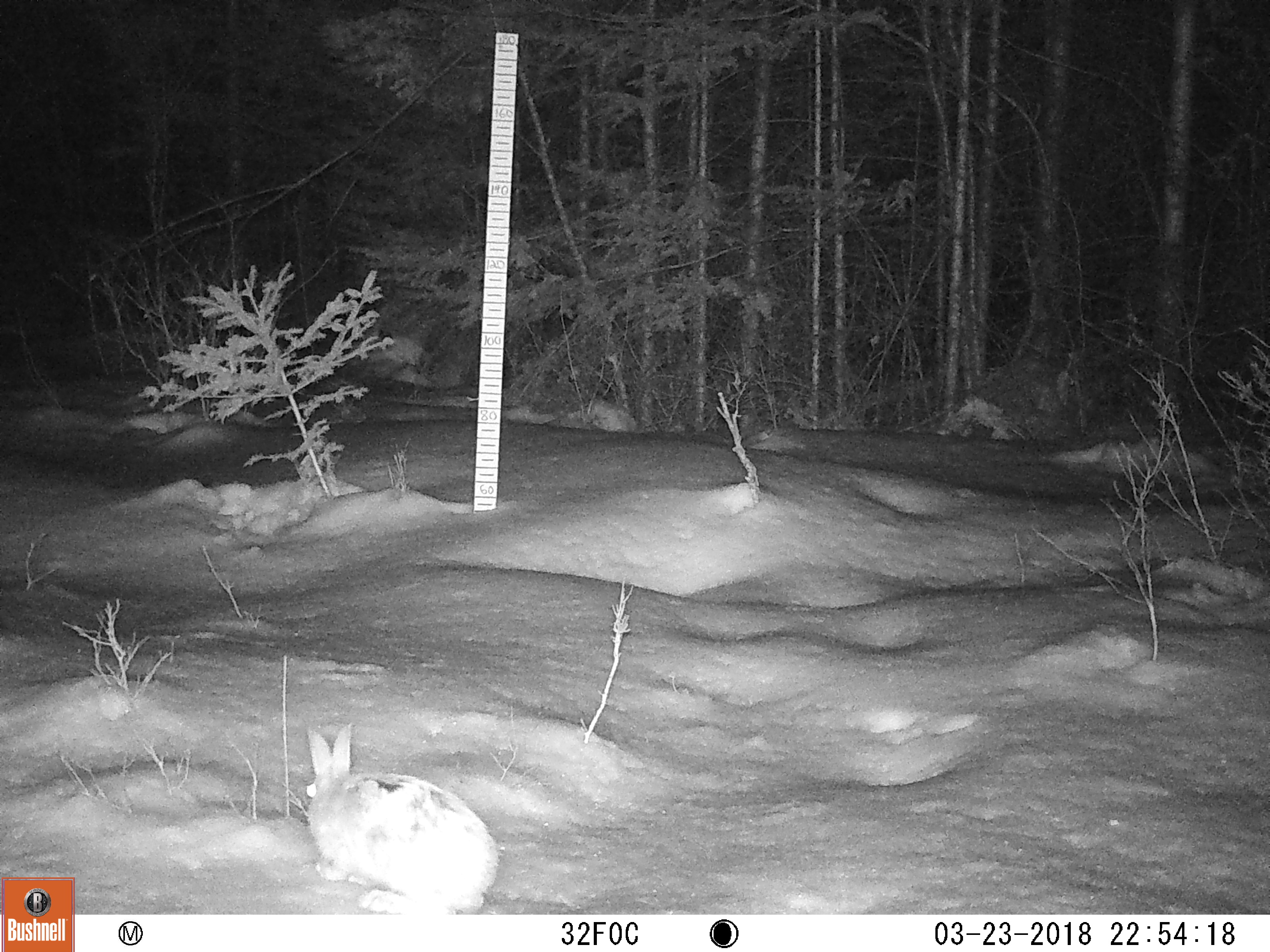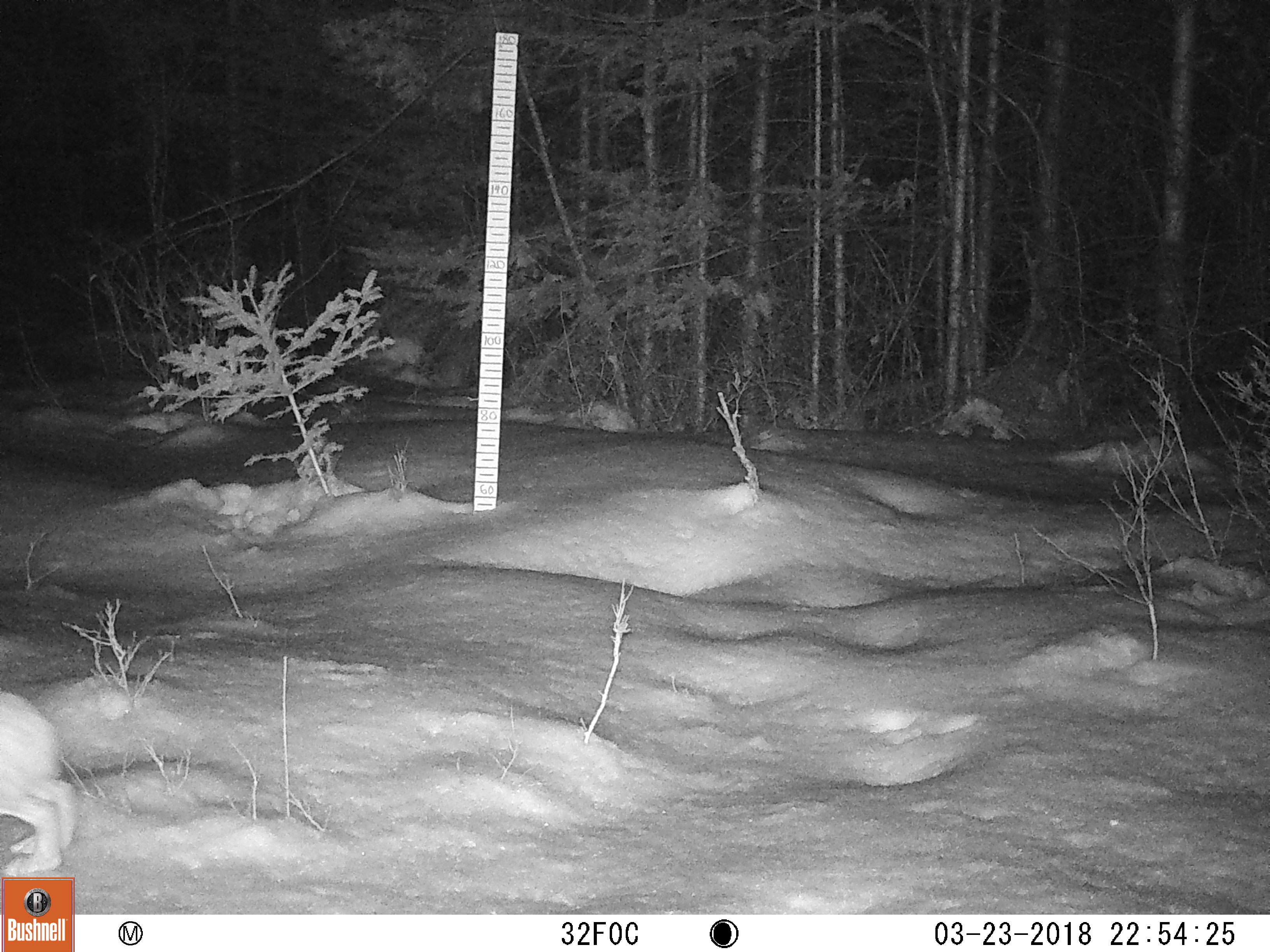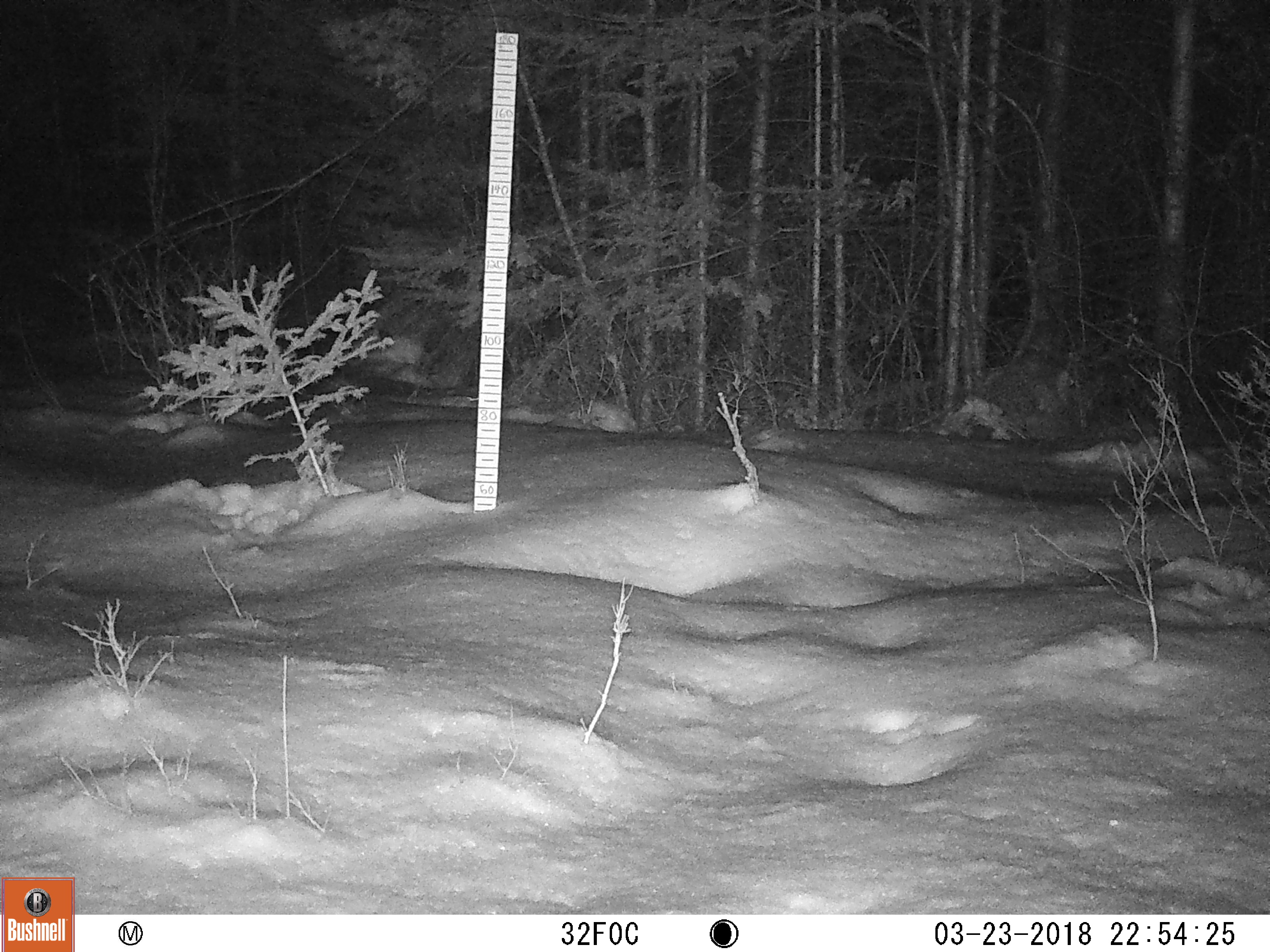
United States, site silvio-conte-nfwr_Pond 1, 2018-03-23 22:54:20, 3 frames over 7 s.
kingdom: Animalia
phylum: Chordata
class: Mammalia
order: Lagomorpha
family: Leporidae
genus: Lepus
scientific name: Lepus americanus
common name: snowshoe hare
Snowshoe hare (Lepus americanus).